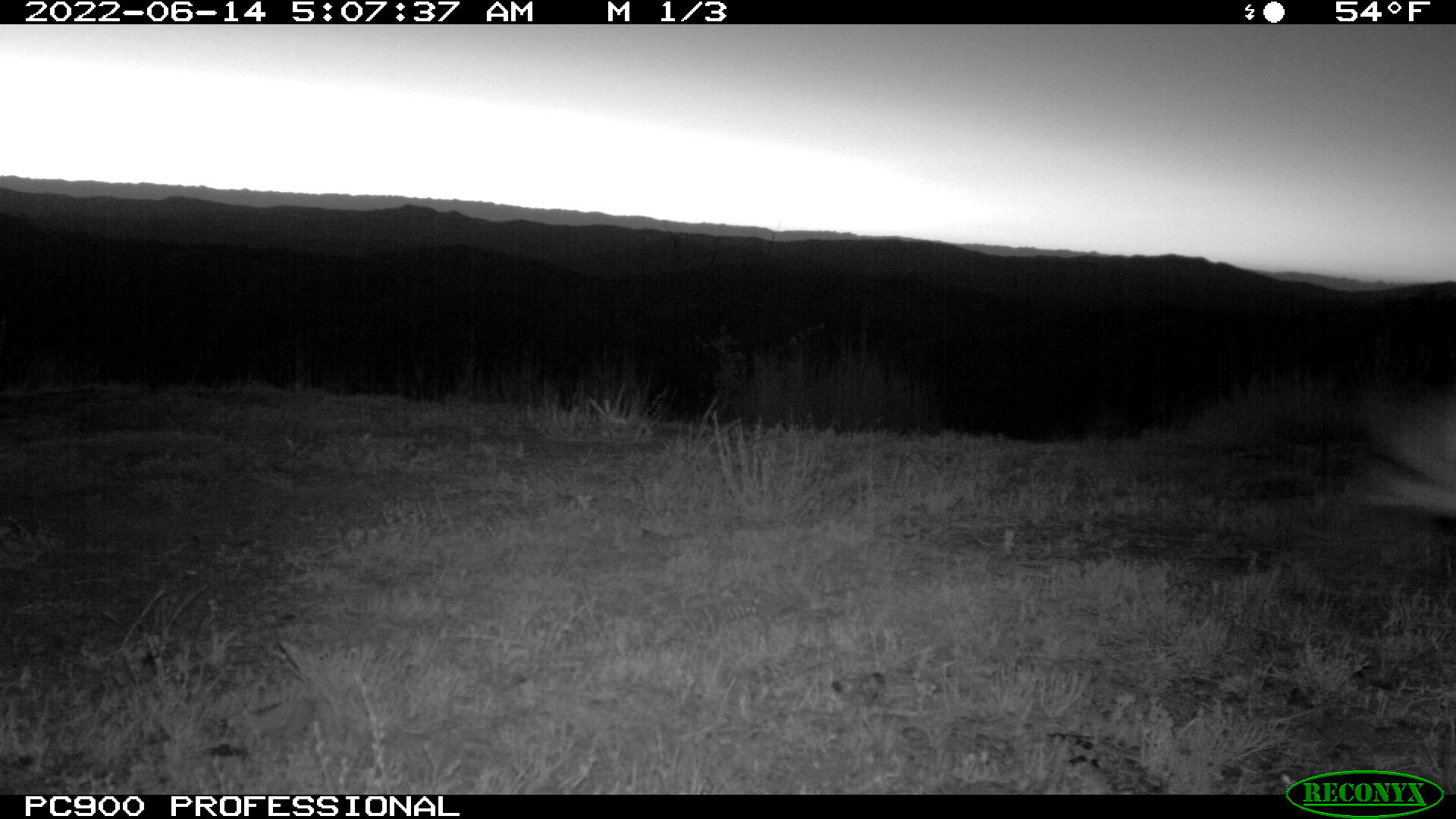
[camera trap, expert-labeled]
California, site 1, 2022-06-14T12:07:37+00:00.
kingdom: Animalia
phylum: Chordata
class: Mammalia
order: Lagomorpha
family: Leporidae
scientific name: Leporidae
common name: rabbit